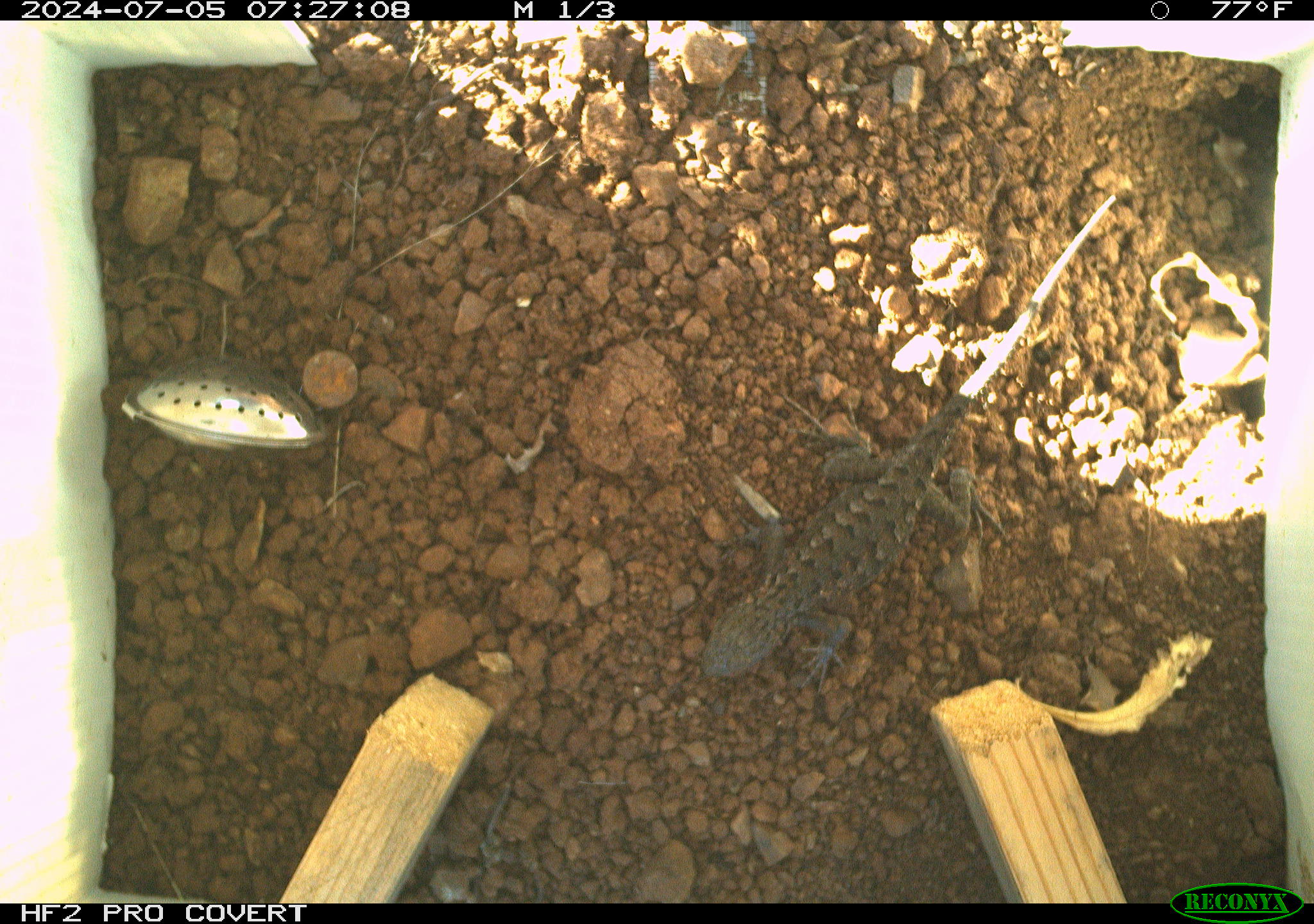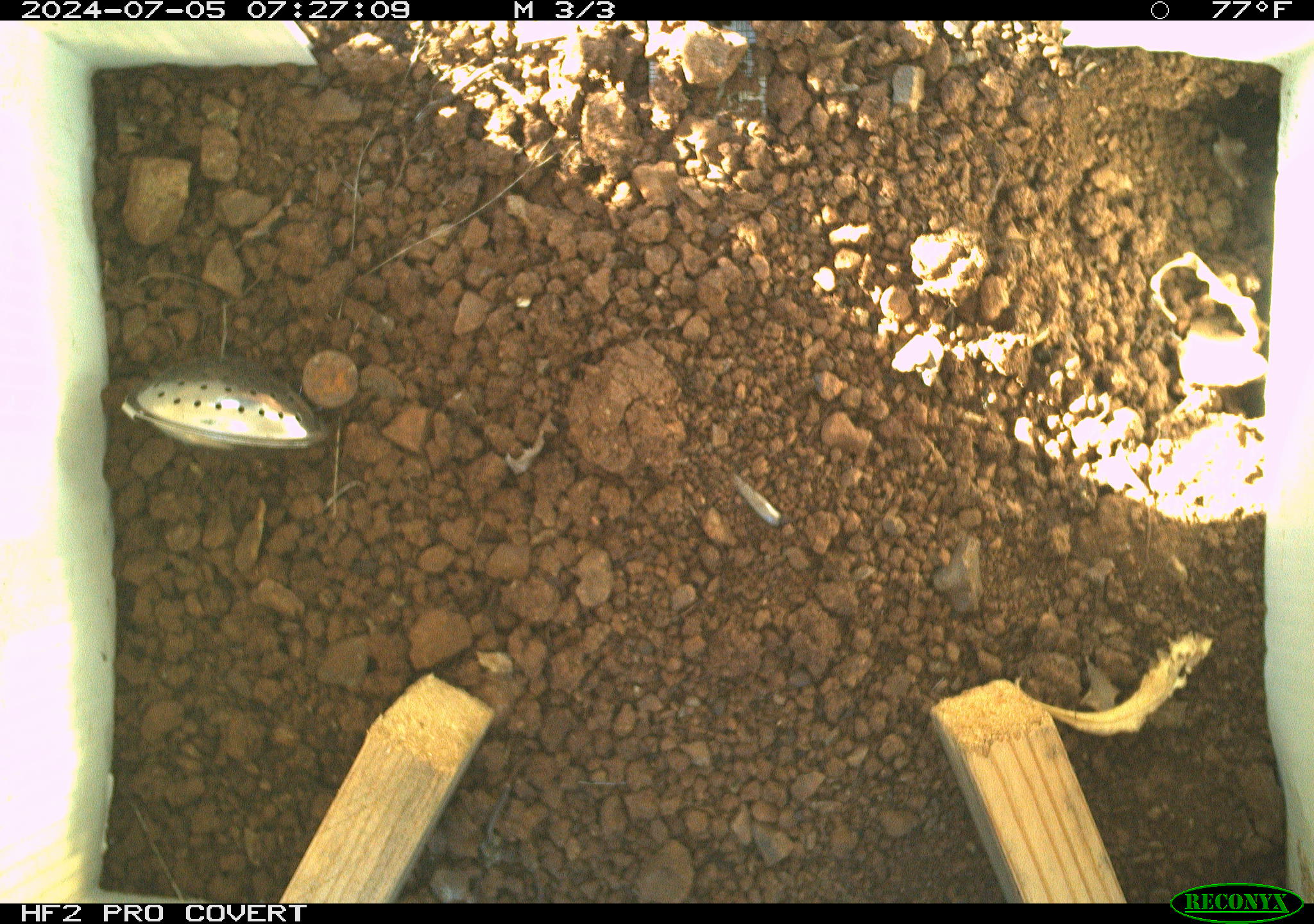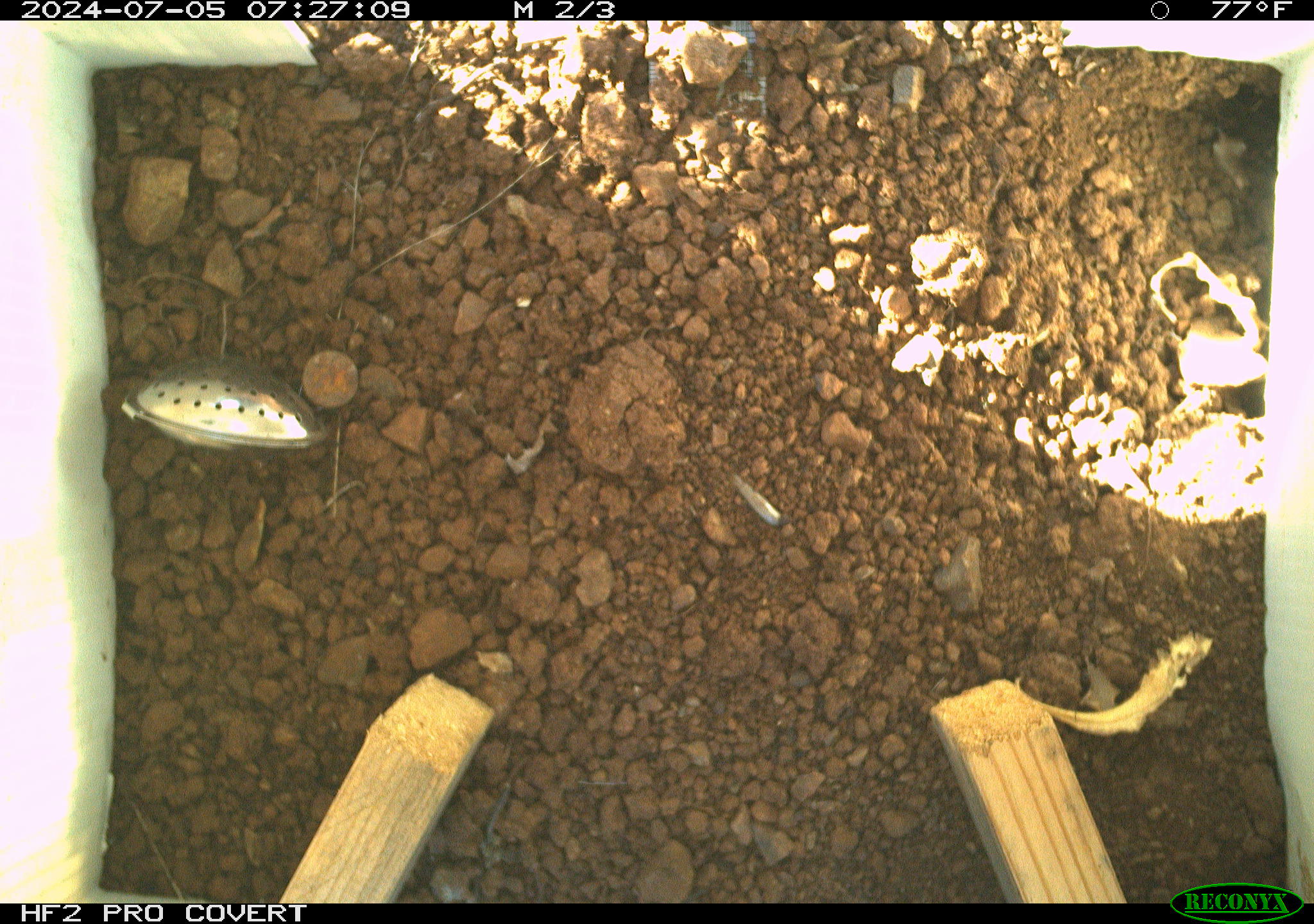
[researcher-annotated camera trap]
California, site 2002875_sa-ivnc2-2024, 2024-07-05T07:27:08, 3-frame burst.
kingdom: Animalia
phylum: Chordata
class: Reptilia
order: Squamata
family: Phrynosomatidae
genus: Sceloporus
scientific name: Sceloporus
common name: spiny lizards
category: sceloporus species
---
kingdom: Animalia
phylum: Chordata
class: Reptilia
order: Squamata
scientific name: Squamata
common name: lizards and snakes